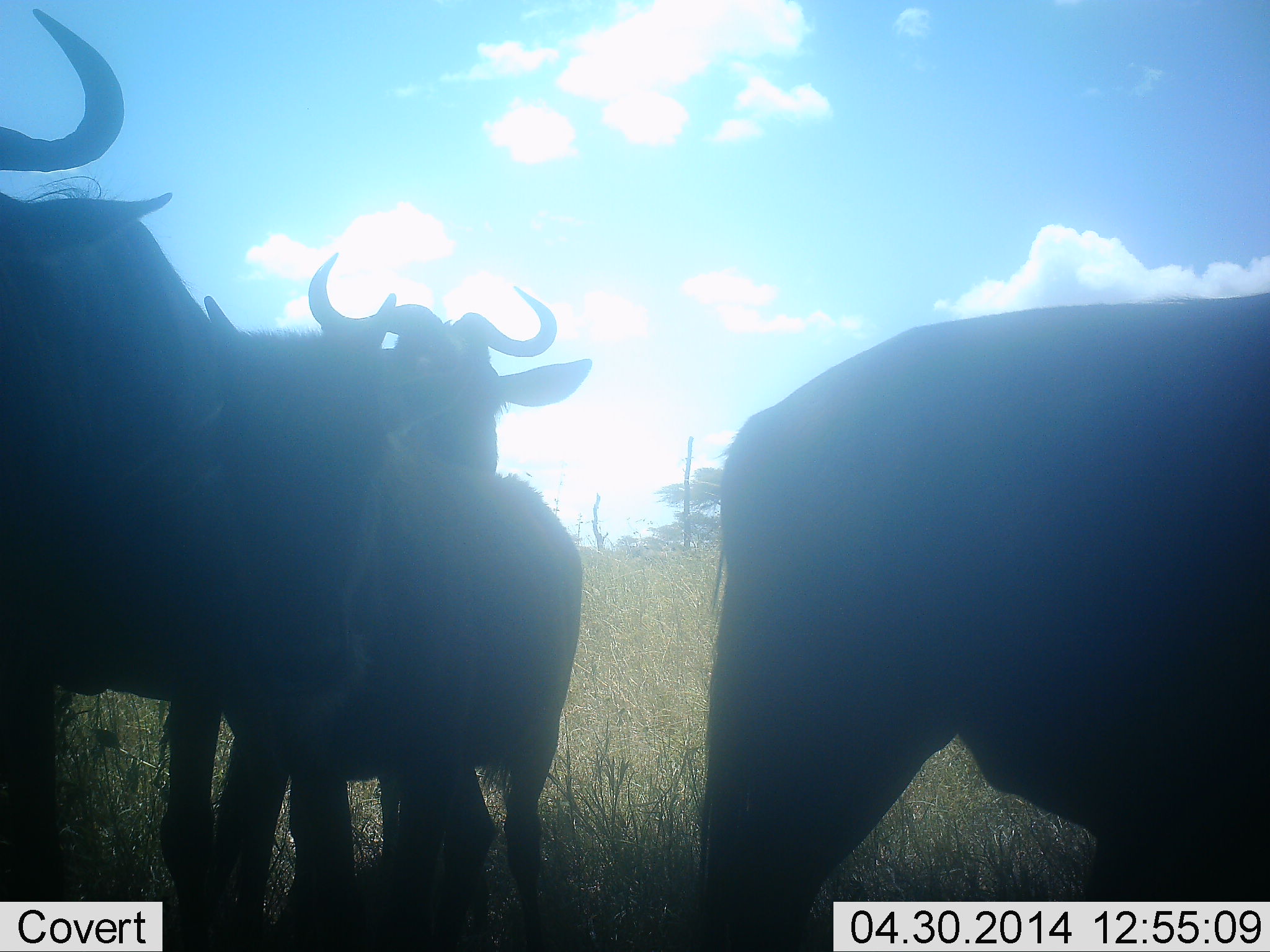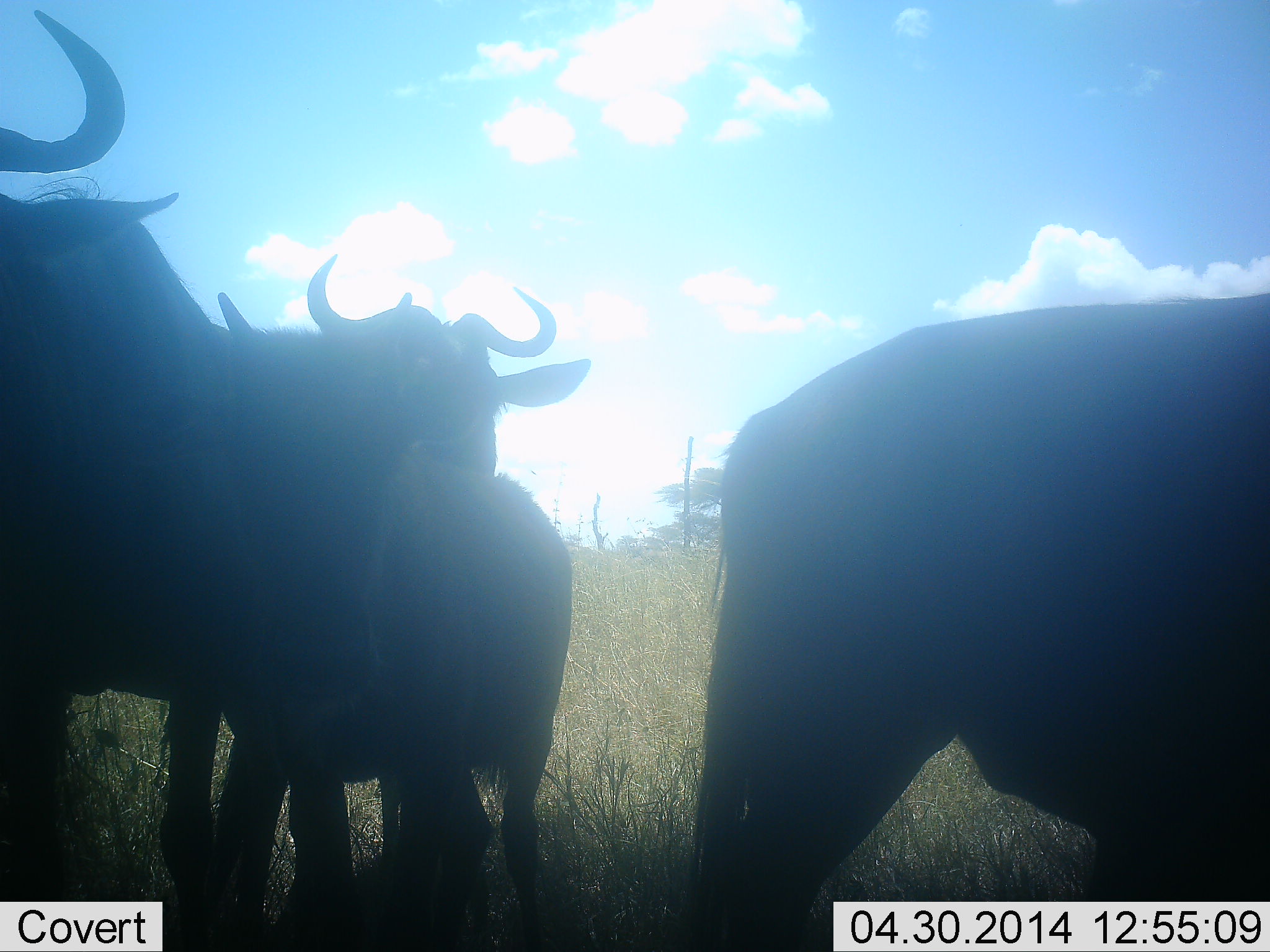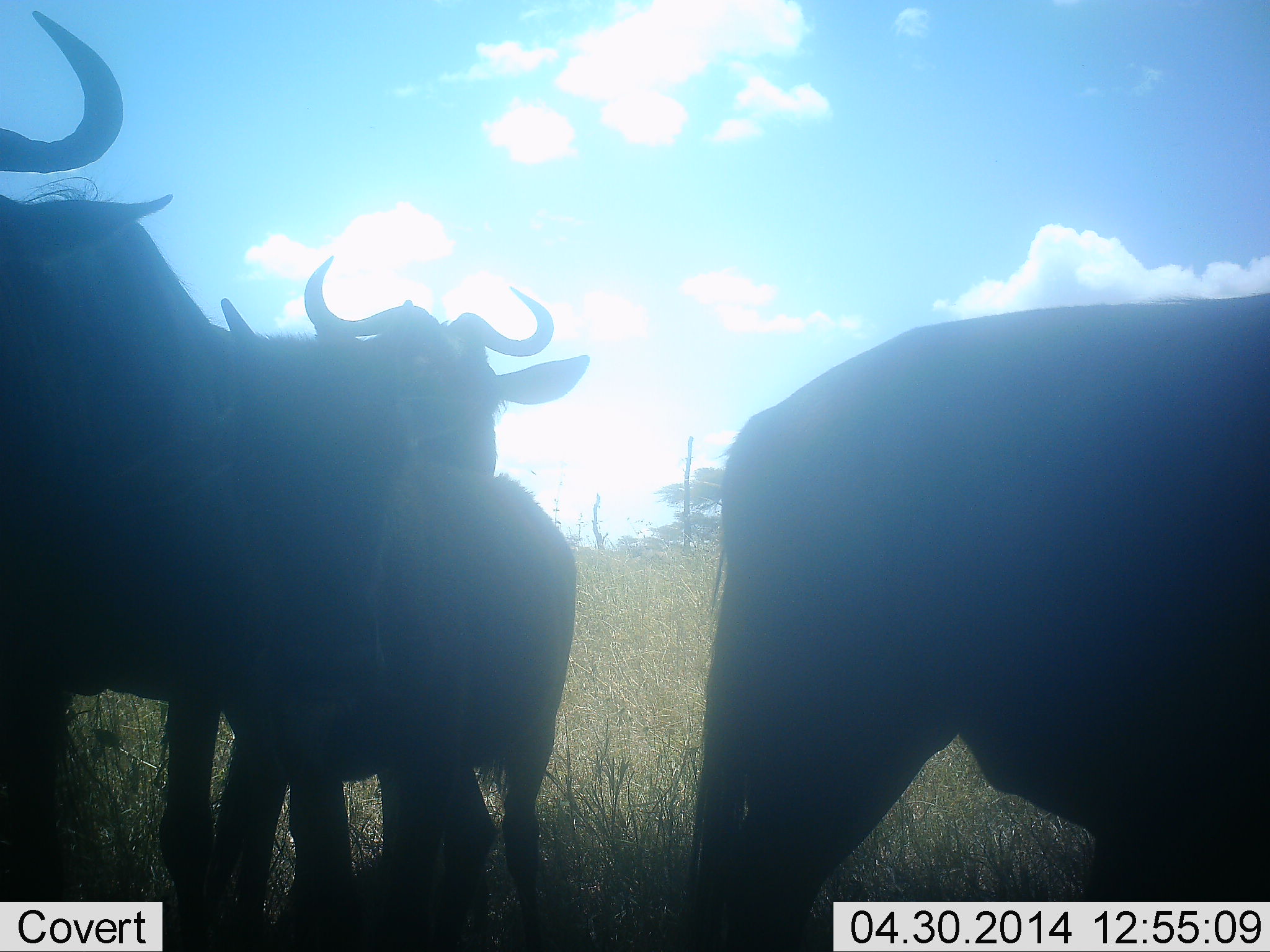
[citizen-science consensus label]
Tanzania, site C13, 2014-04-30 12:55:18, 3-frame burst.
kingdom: Animalia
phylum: Chordata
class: Mammalia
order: Artiodactyla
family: Bovidae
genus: Connochaetes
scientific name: Connochaetes taurinus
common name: blue wildebeest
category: wildebeest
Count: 4.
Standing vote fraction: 100%.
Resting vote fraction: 0%.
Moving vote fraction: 0%.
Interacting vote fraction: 0%.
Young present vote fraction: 50%.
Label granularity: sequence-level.